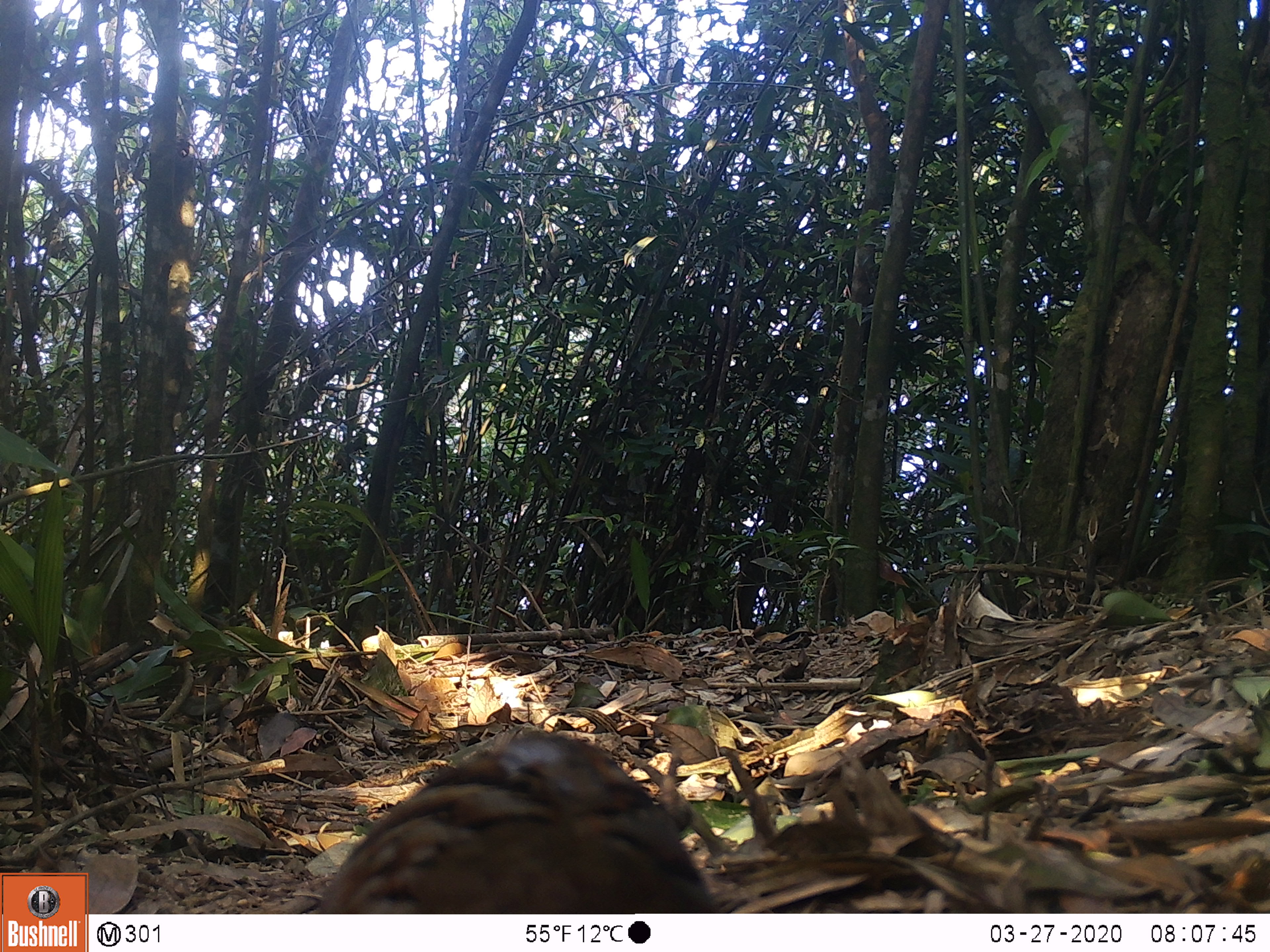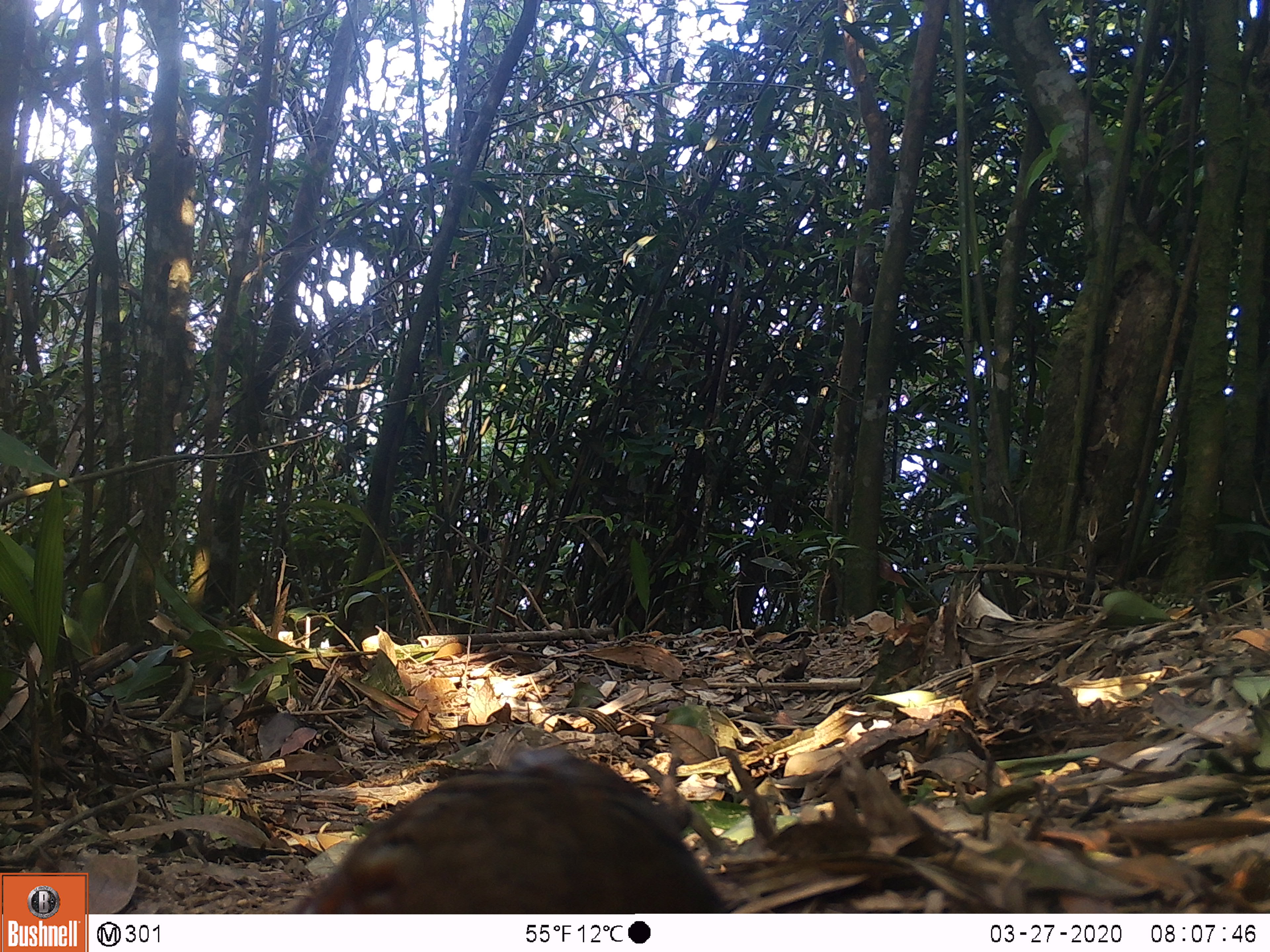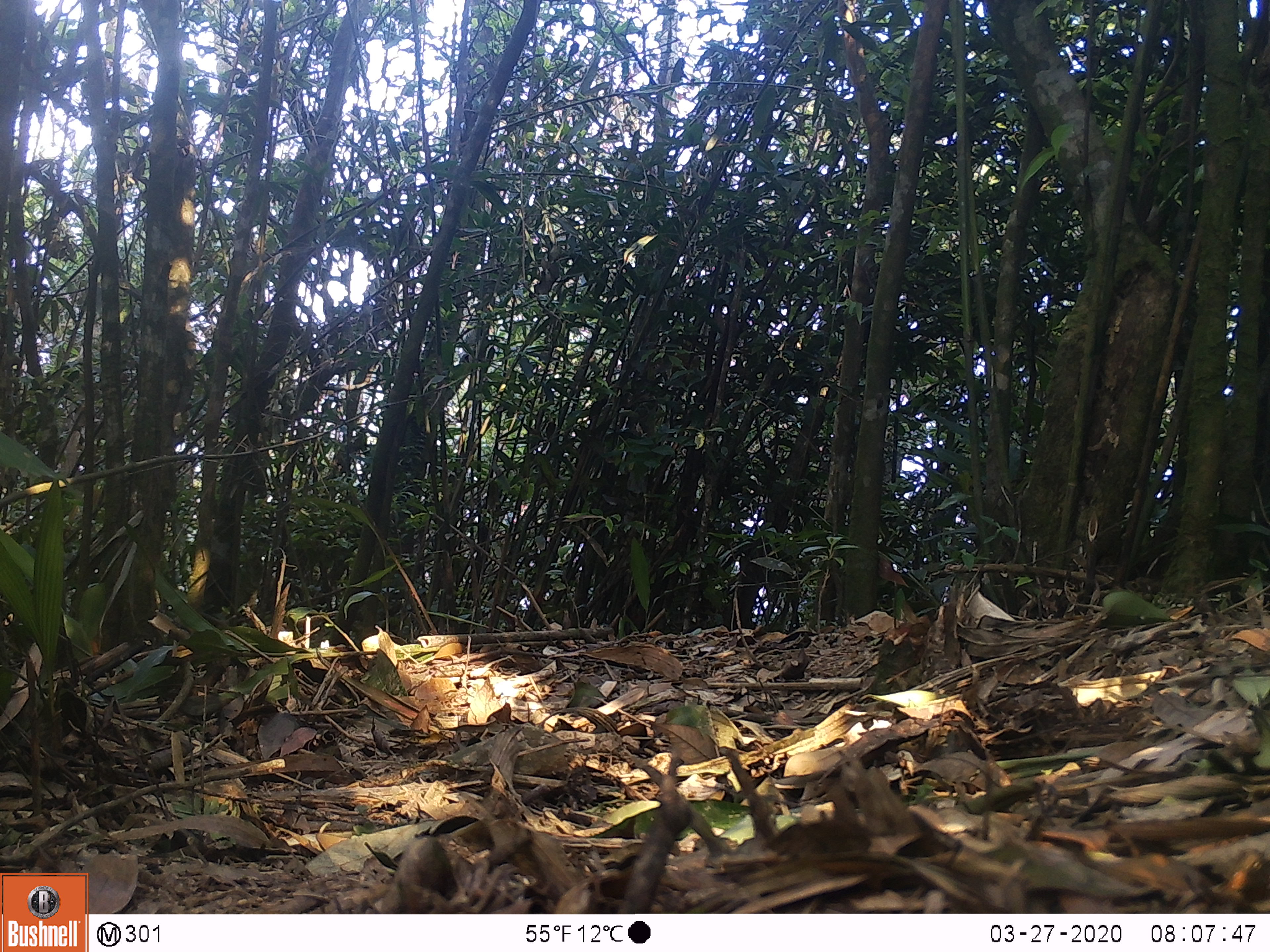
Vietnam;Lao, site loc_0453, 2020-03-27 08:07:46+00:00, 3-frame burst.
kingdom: Animalia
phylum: Chordata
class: Aves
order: Galliformes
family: Phasianidae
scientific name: Phasianidae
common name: partridge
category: unidentified partridge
Unidentified partridge (partridge) (Phasianidae). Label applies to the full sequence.